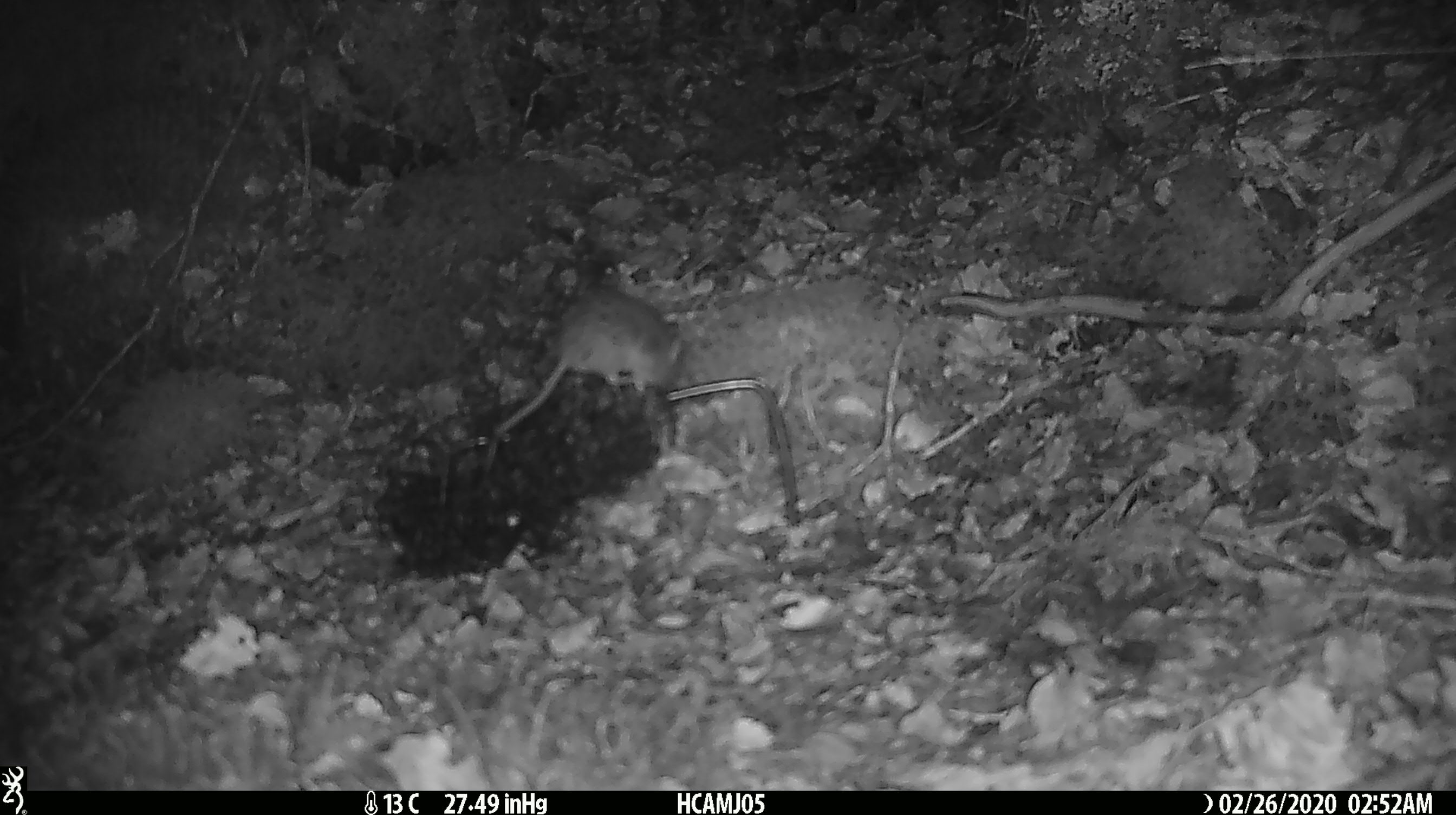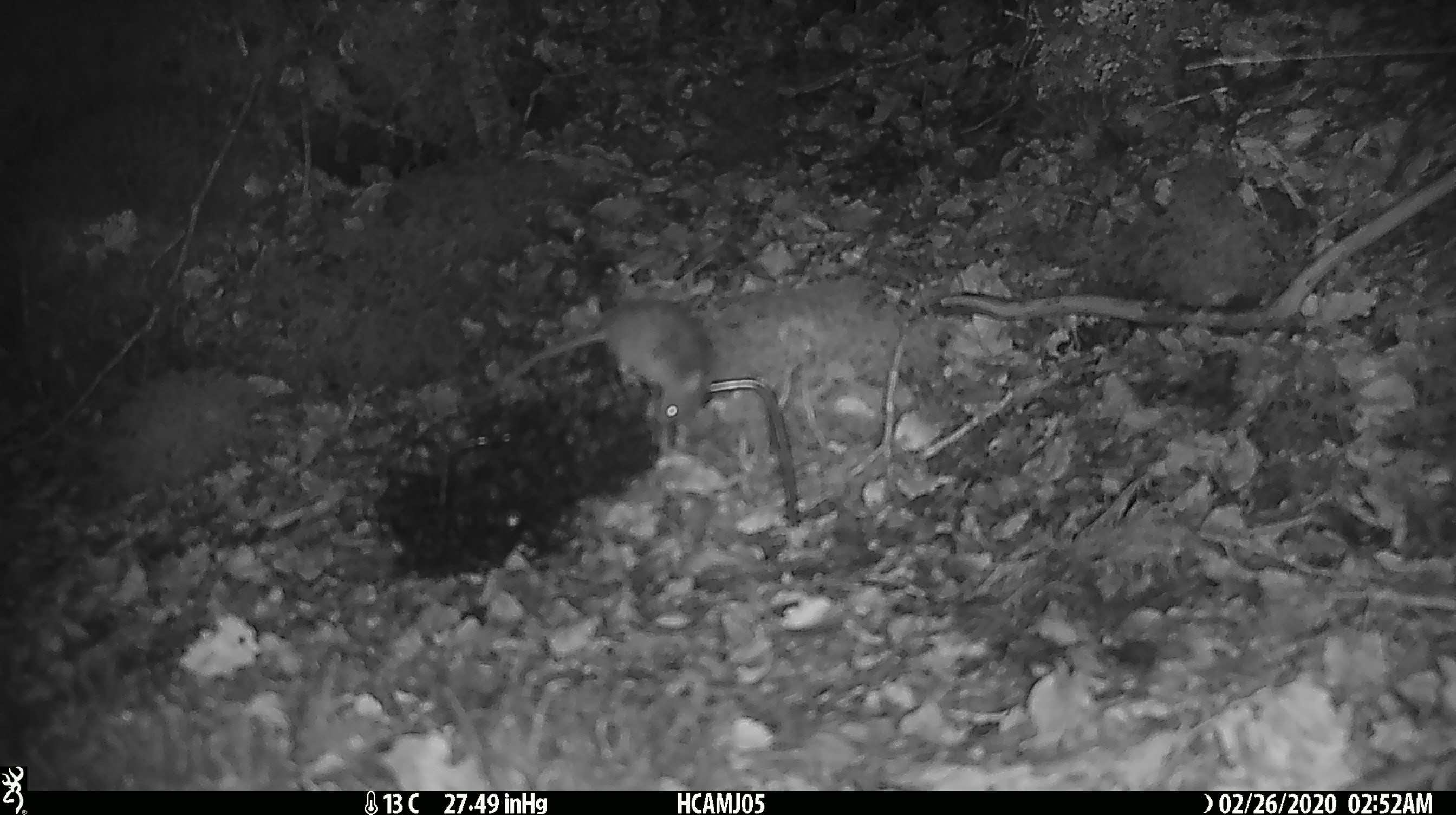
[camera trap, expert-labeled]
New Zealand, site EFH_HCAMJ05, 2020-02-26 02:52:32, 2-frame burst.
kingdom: Animalia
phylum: Chordata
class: Mammalia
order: Rodentia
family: Muridae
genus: Mus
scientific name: Mus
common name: mouse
Mouse (Mus).